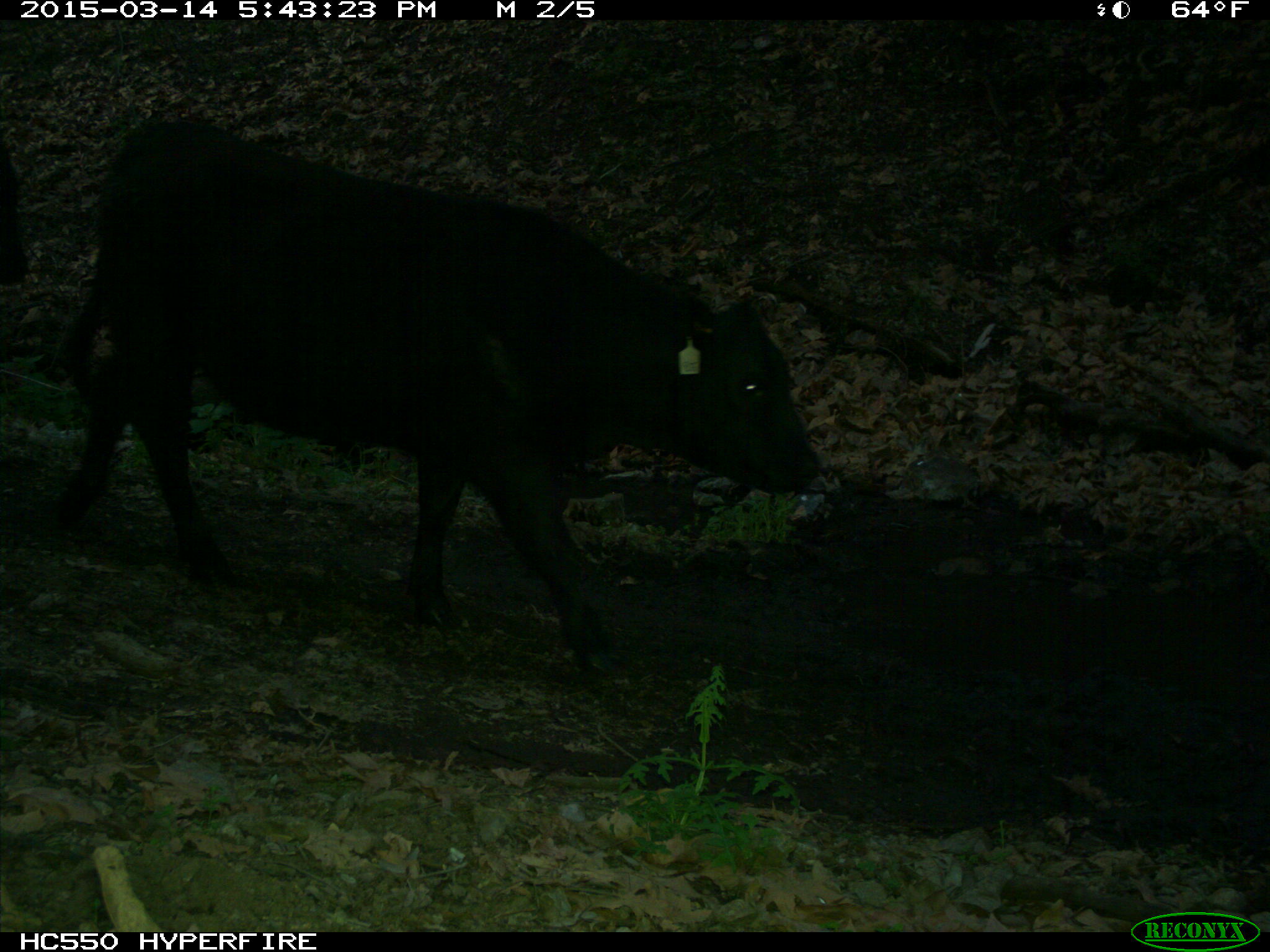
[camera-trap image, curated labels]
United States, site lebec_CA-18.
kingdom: Animalia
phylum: Chordata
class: Mammalia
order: Artiodactyla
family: Bovidae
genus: Bos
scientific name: Bos taurus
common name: domestic cow